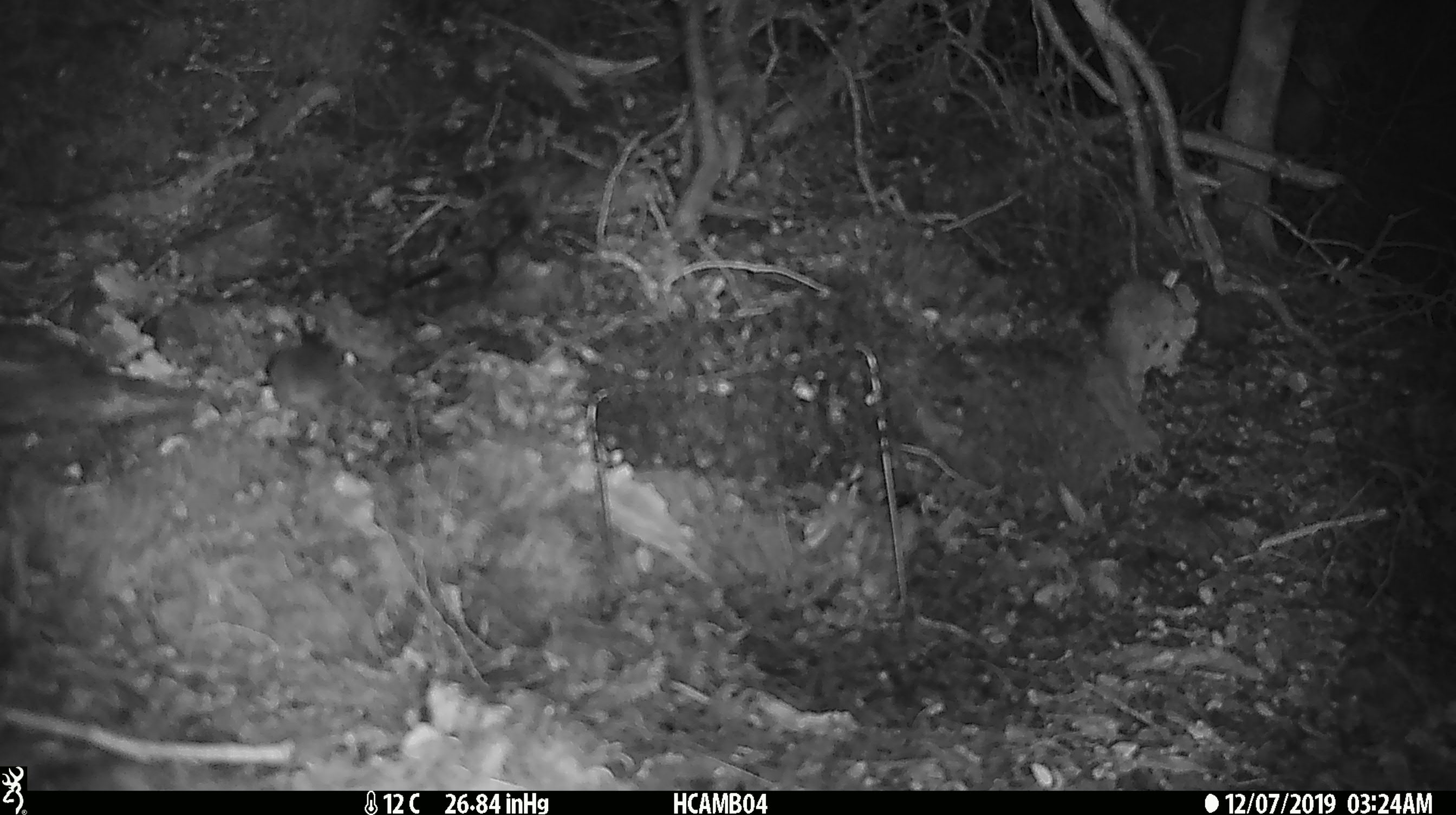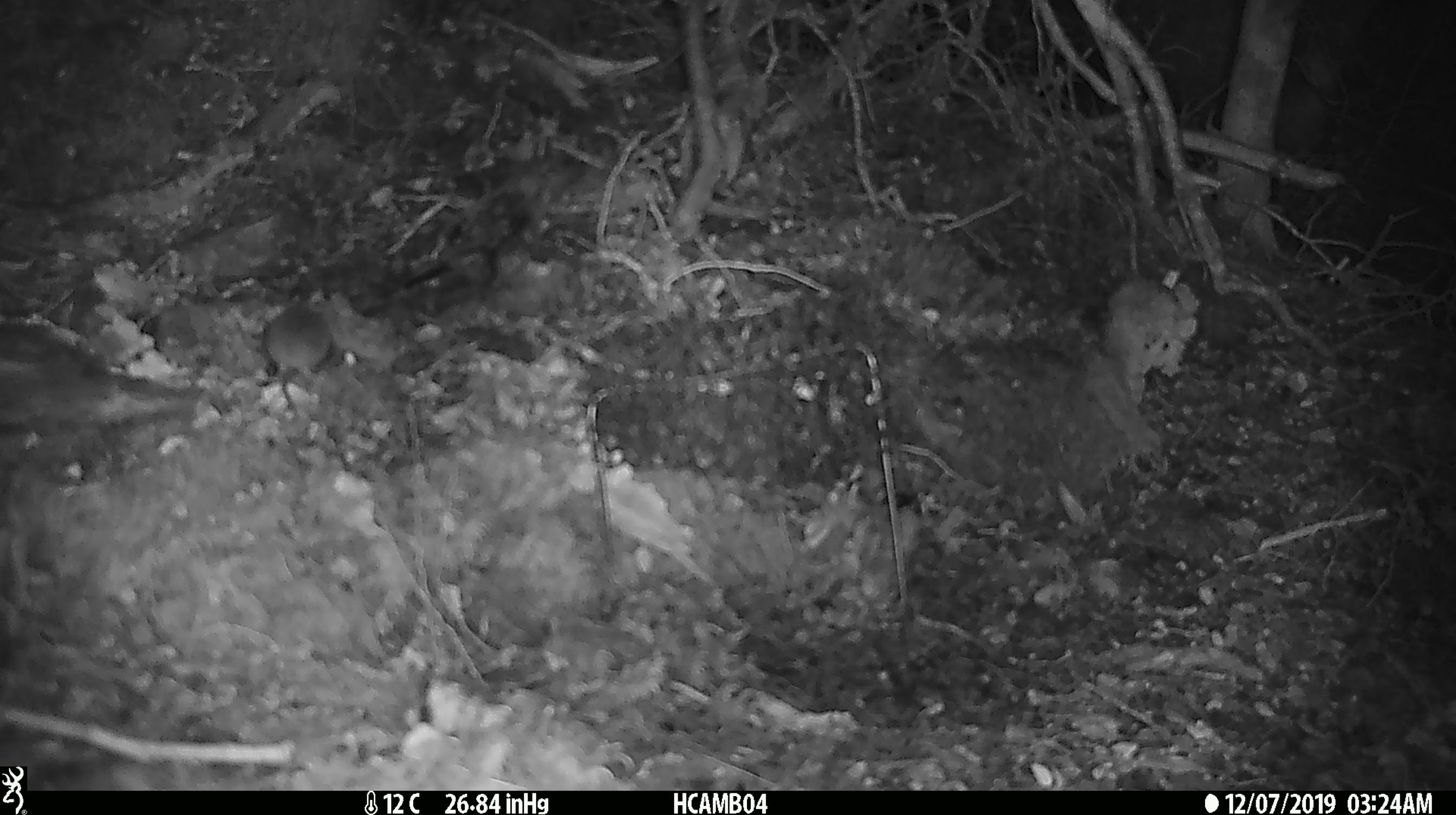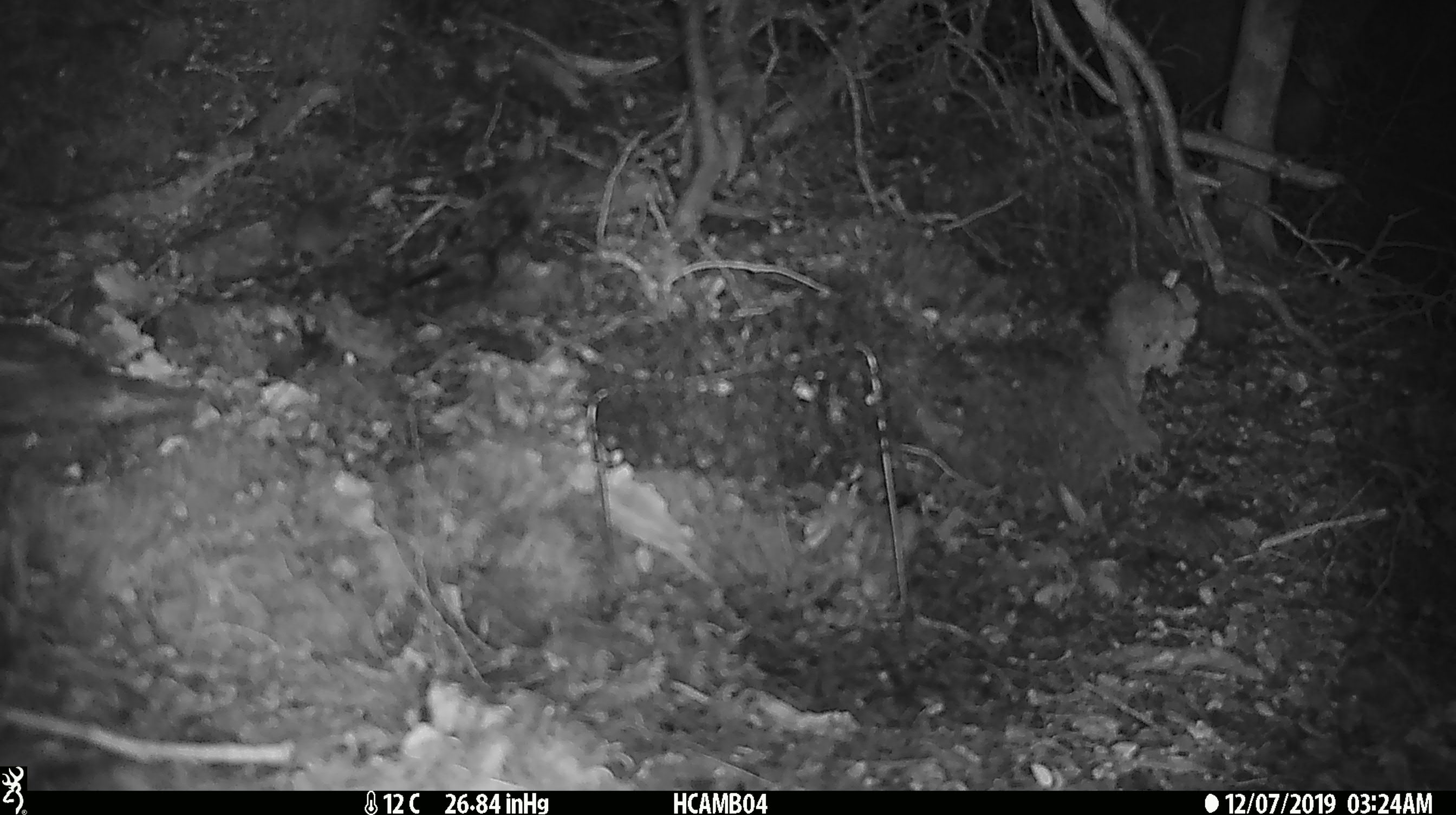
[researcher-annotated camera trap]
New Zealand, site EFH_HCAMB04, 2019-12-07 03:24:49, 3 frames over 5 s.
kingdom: Animalia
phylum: Chordata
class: Mammalia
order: Rodentia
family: Muridae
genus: Mus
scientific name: Mus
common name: mouse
Mouse (Mus).